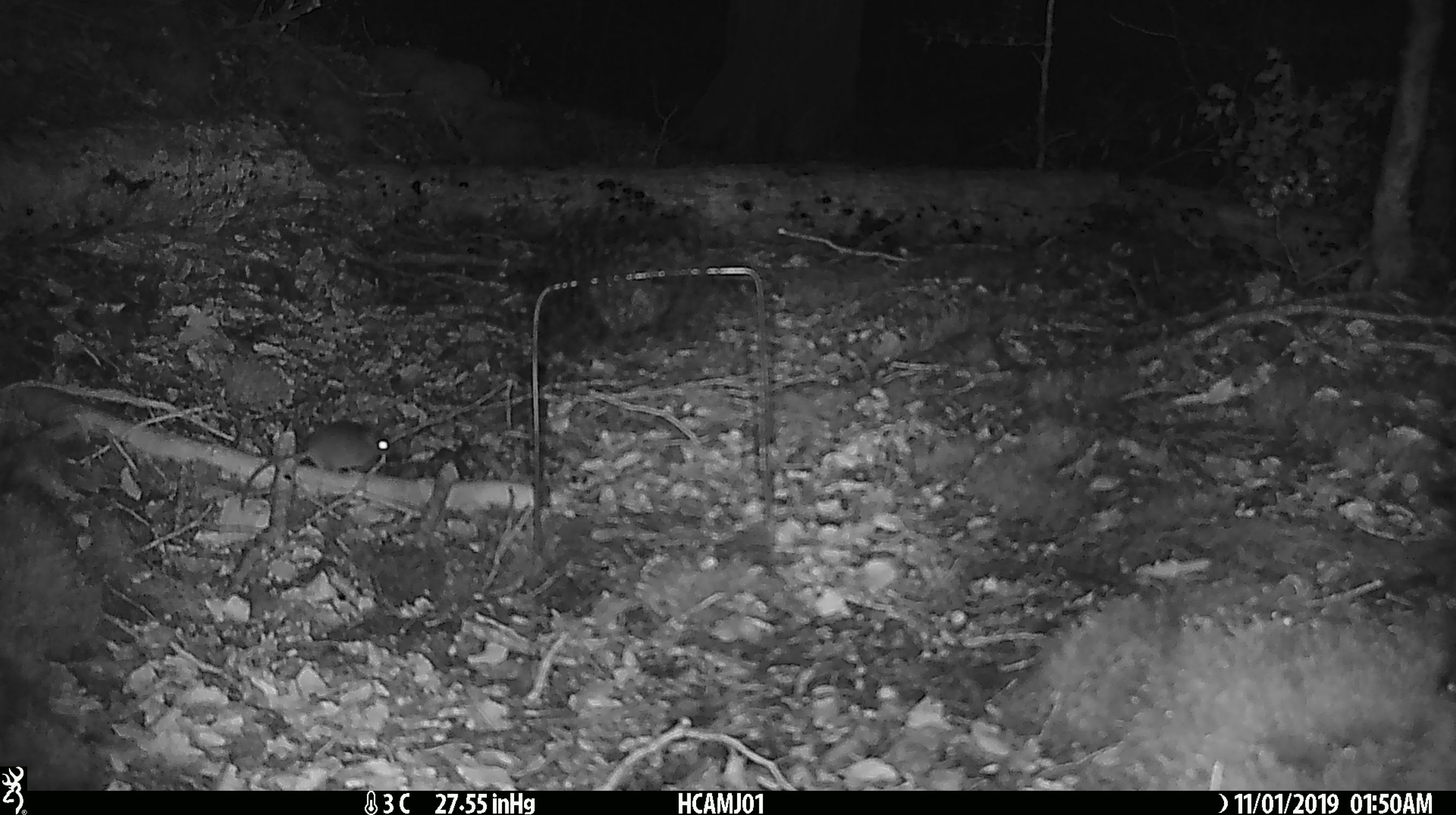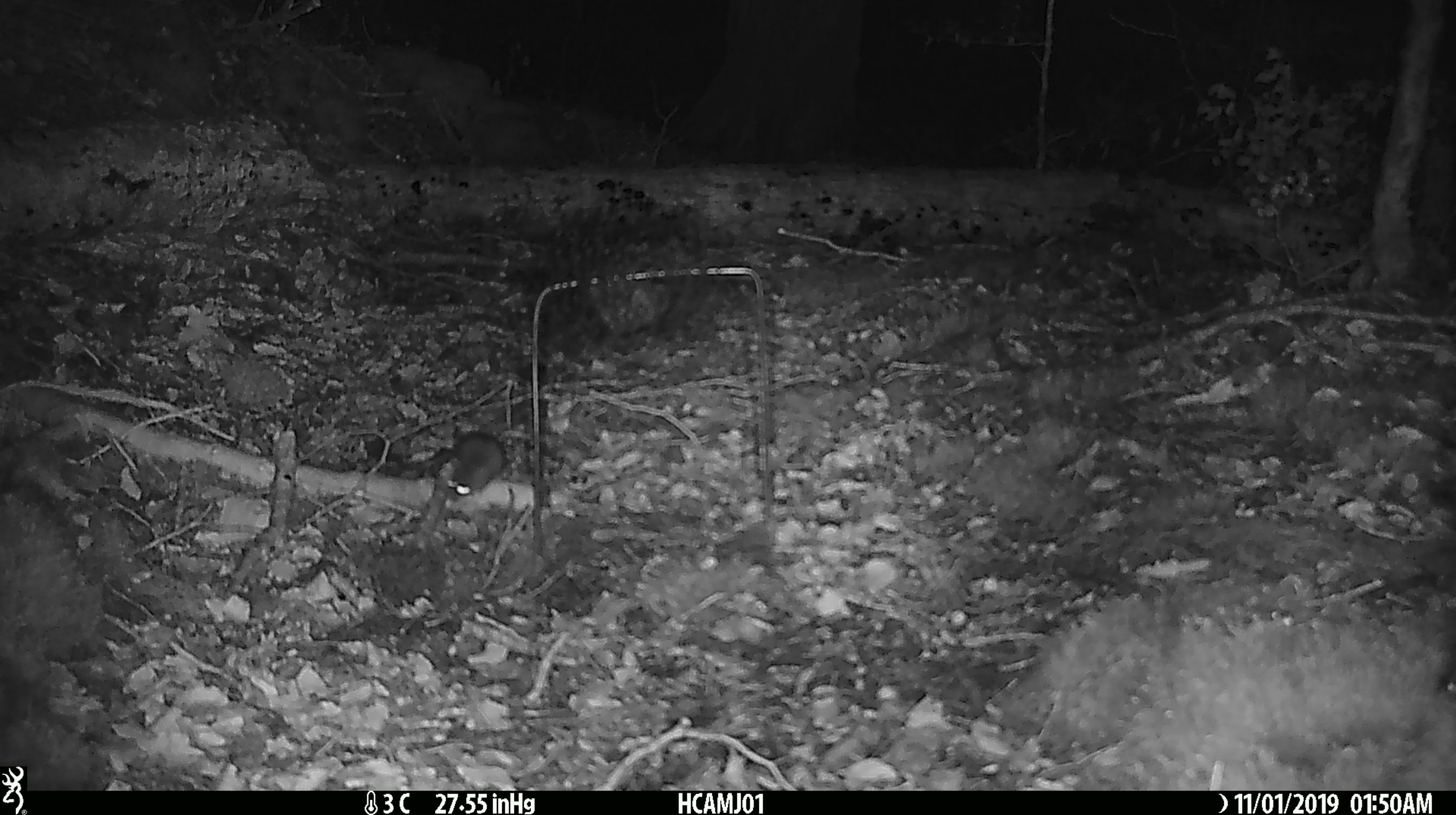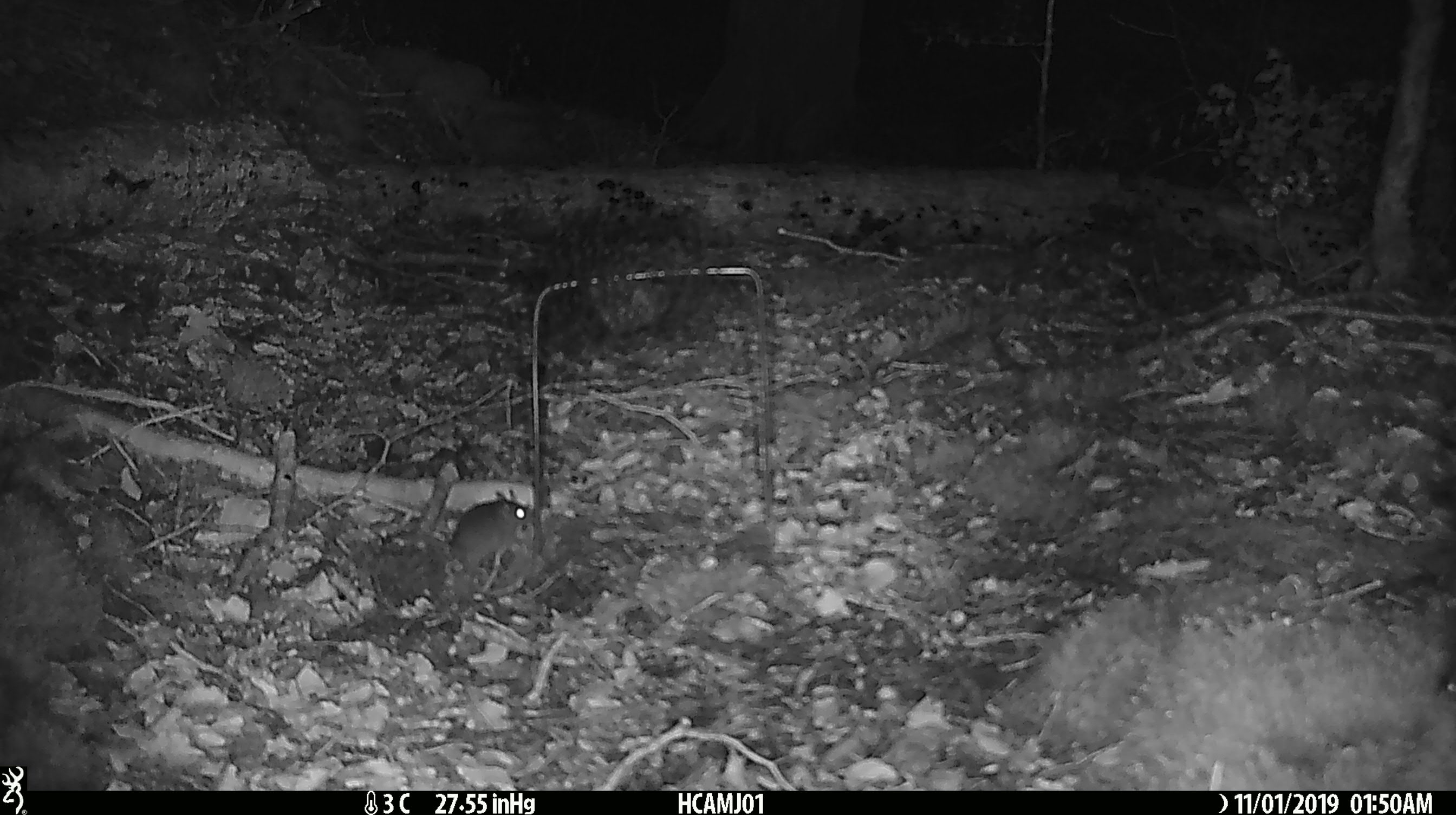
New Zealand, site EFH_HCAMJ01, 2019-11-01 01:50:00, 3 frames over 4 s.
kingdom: Animalia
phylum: Chordata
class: Mammalia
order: Rodentia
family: Muridae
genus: Mus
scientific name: Mus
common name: mouse